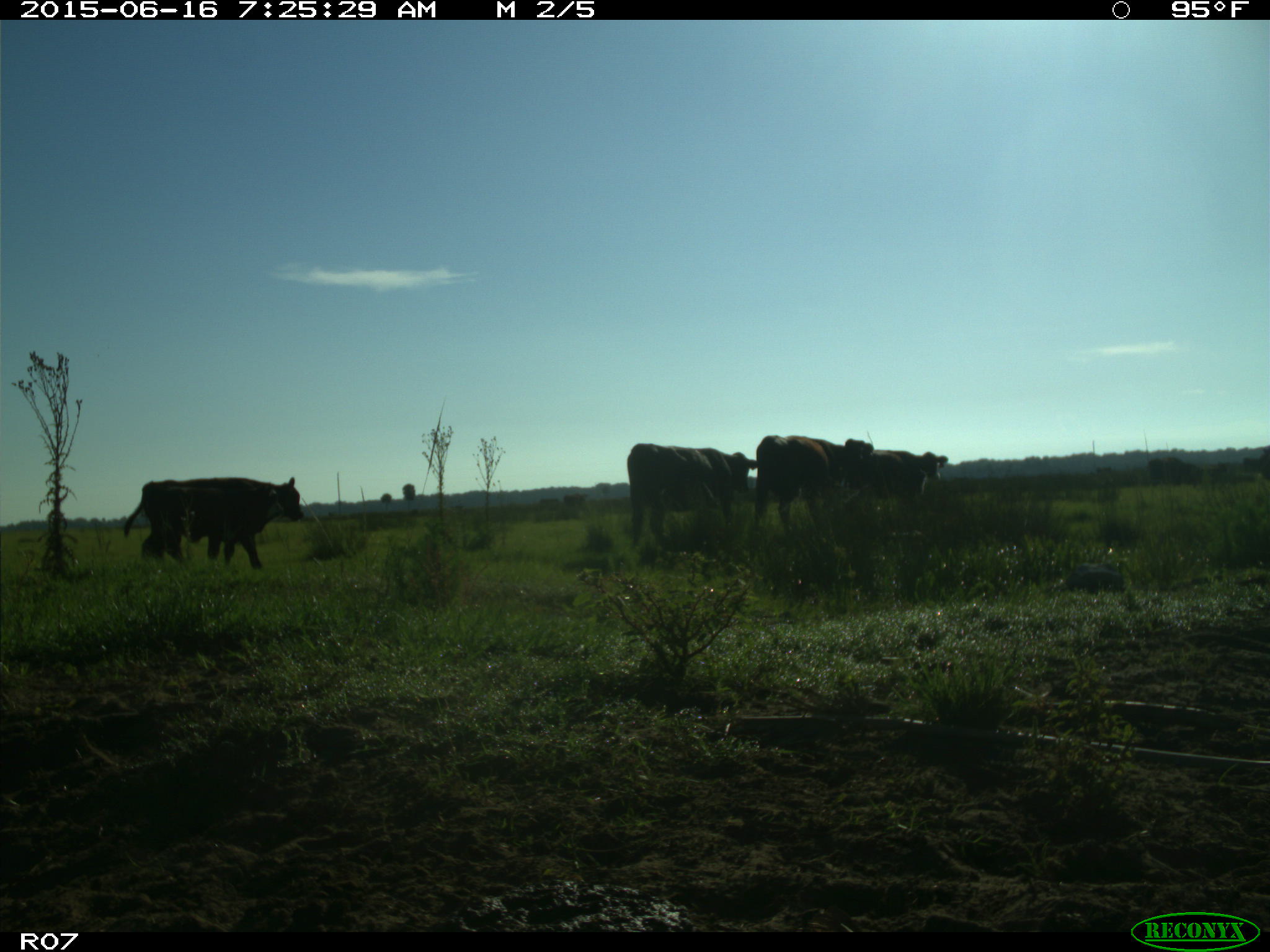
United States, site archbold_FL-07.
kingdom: Animalia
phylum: Chordata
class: Mammalia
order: Artiodactyla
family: Bovidae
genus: Bos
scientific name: Bos taurus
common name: domestic cow